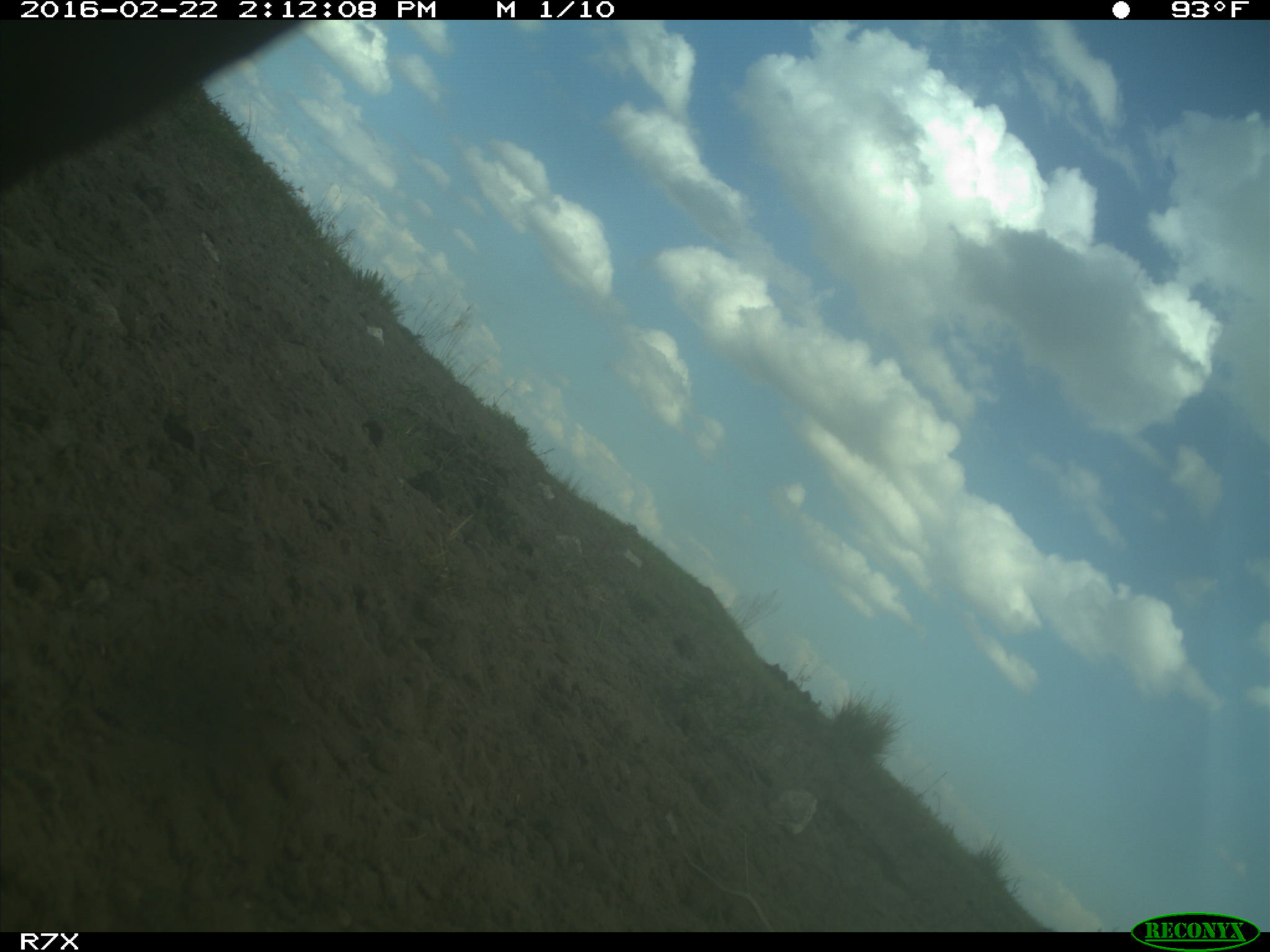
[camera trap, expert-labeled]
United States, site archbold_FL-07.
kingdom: Animalia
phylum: Chordata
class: Mammalia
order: Artiodactyla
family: Bovidae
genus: Bos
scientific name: Bos taurus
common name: domestic cow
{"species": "Bos taurus (domestic cow)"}